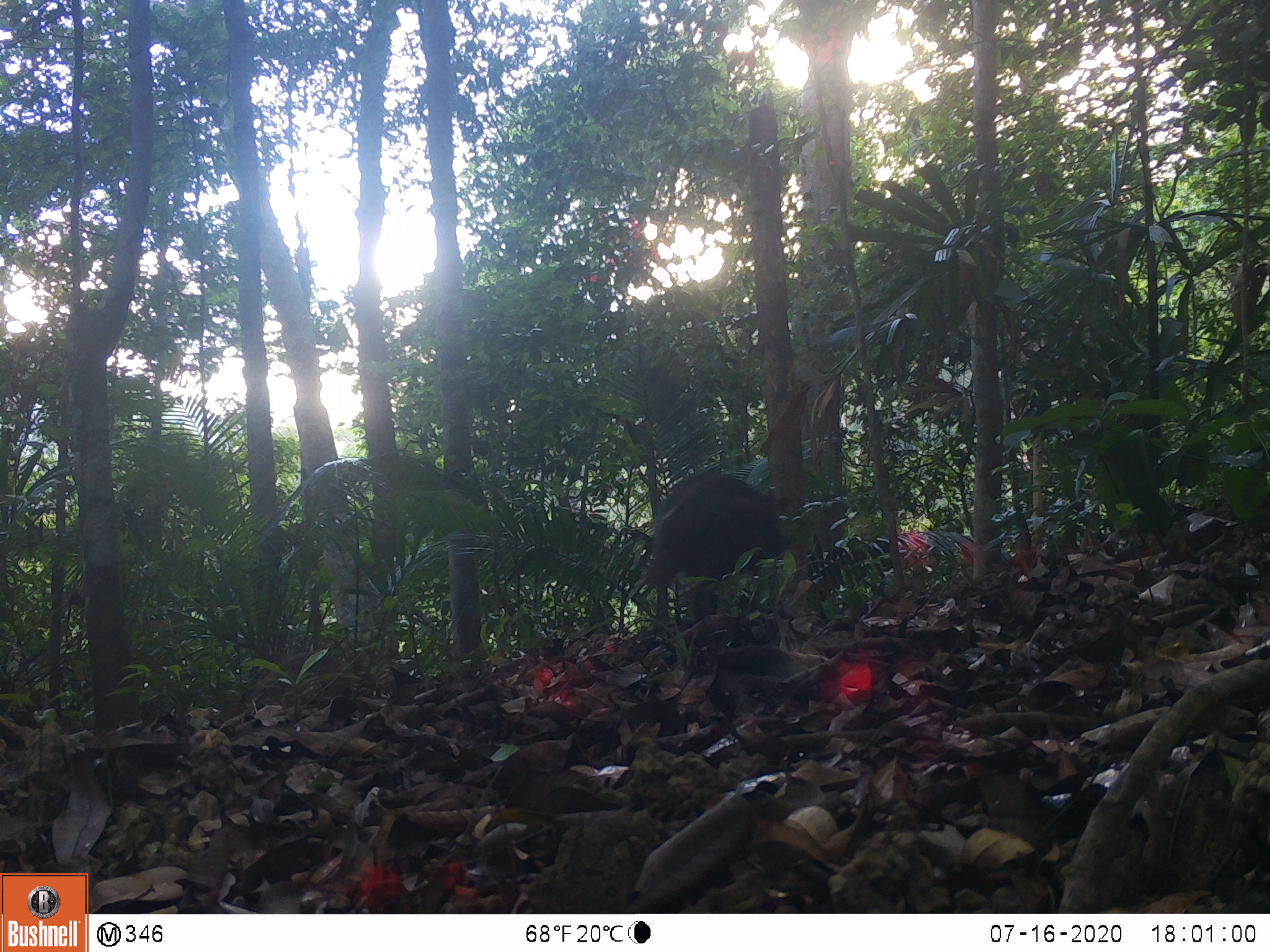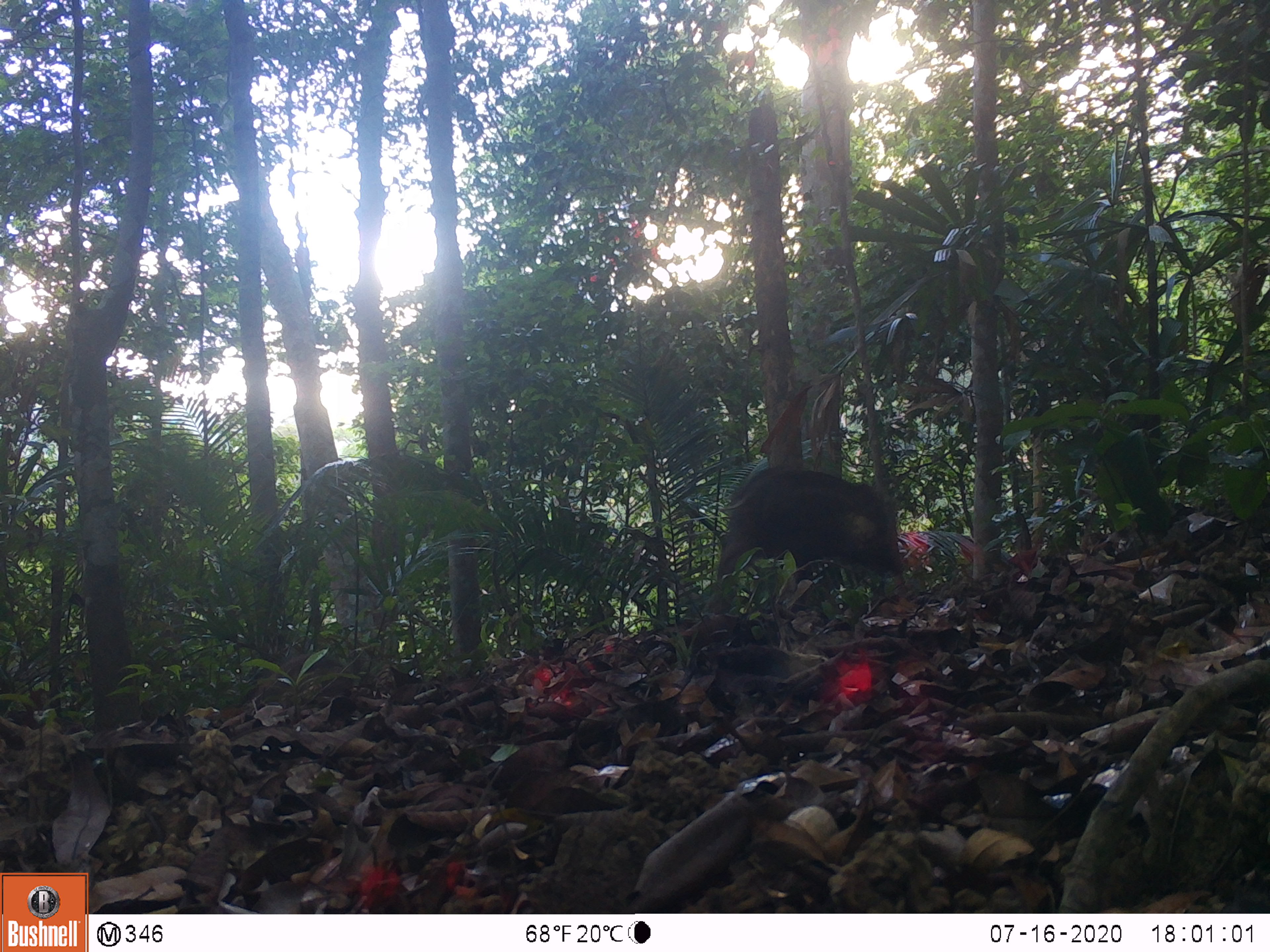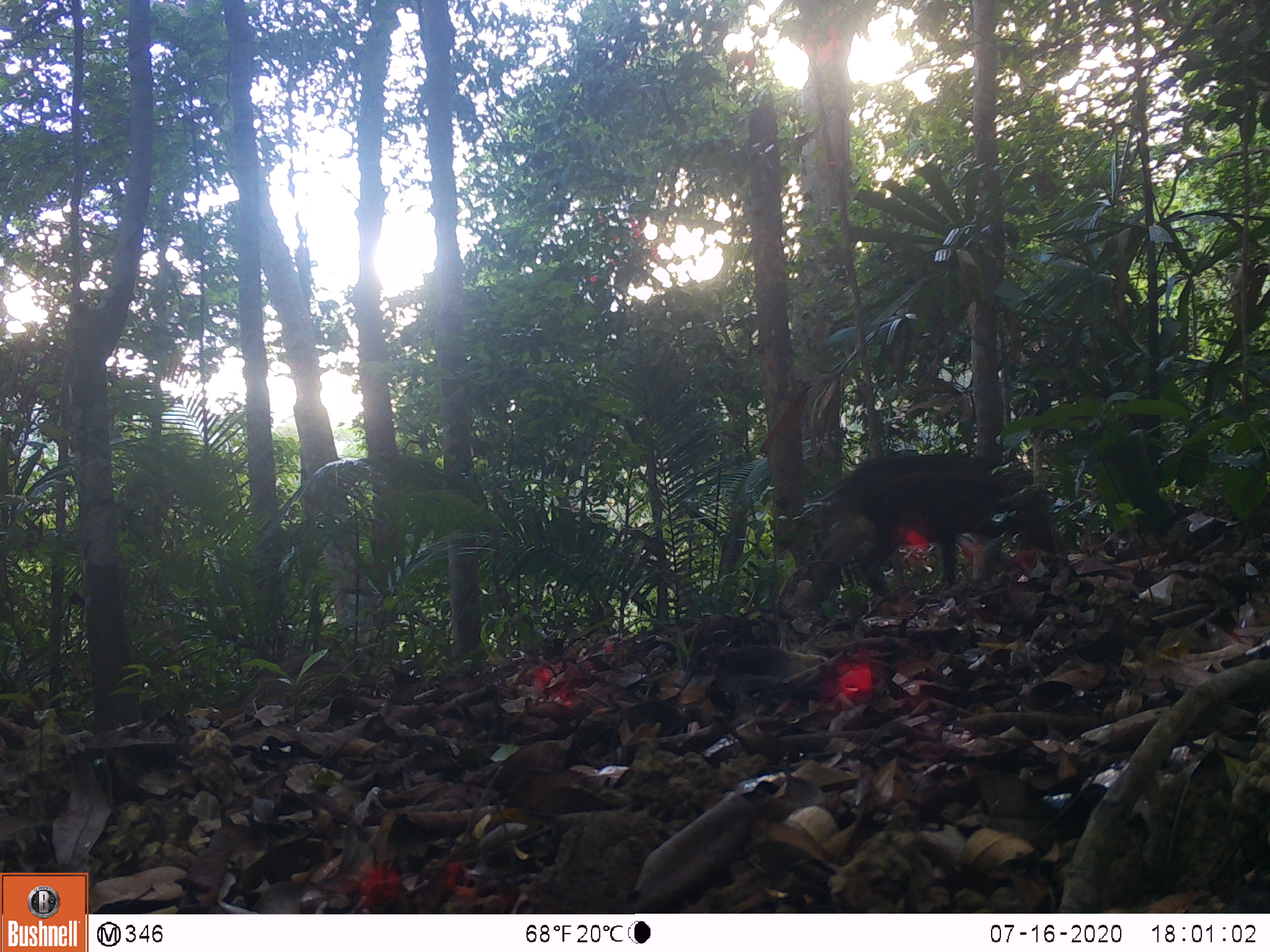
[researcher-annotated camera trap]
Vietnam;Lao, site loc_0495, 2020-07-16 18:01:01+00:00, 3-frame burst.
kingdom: Animalia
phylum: Chordata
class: Mammalia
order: Artiodactyla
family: Suidae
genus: Sus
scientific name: Sus scrofa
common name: eurasian wild pig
Eurasian wild pig (Sus scrofa). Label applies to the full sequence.